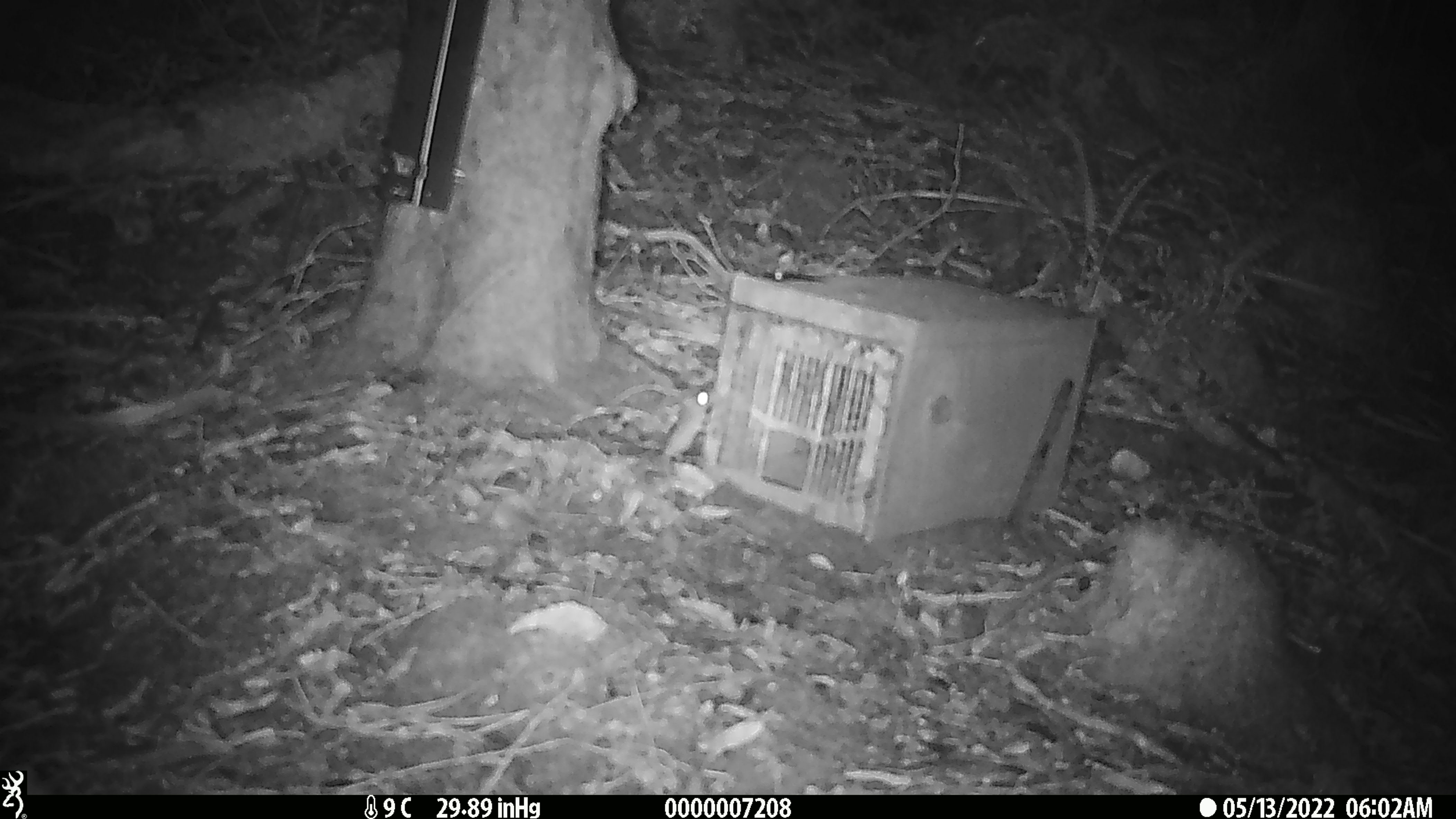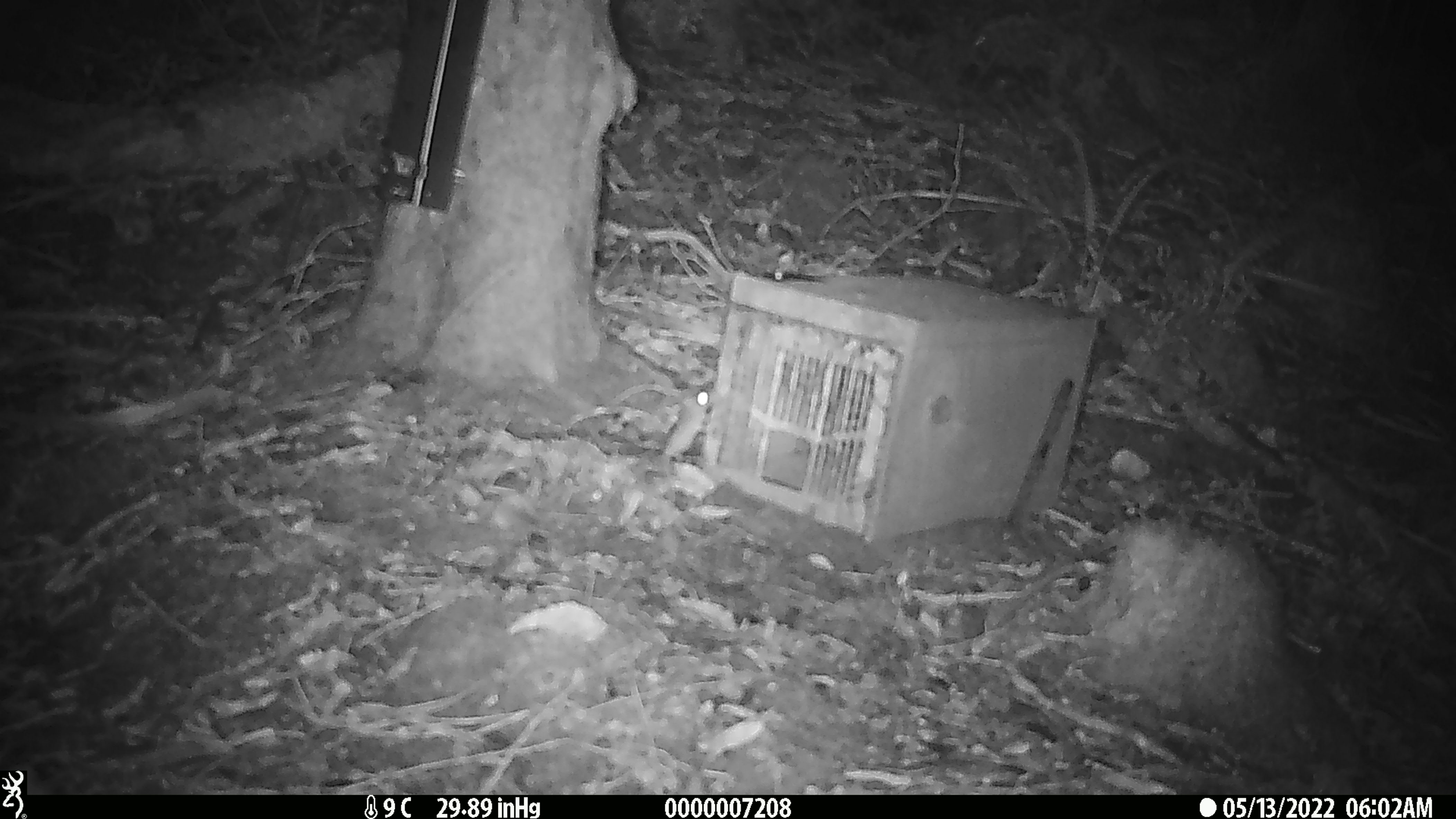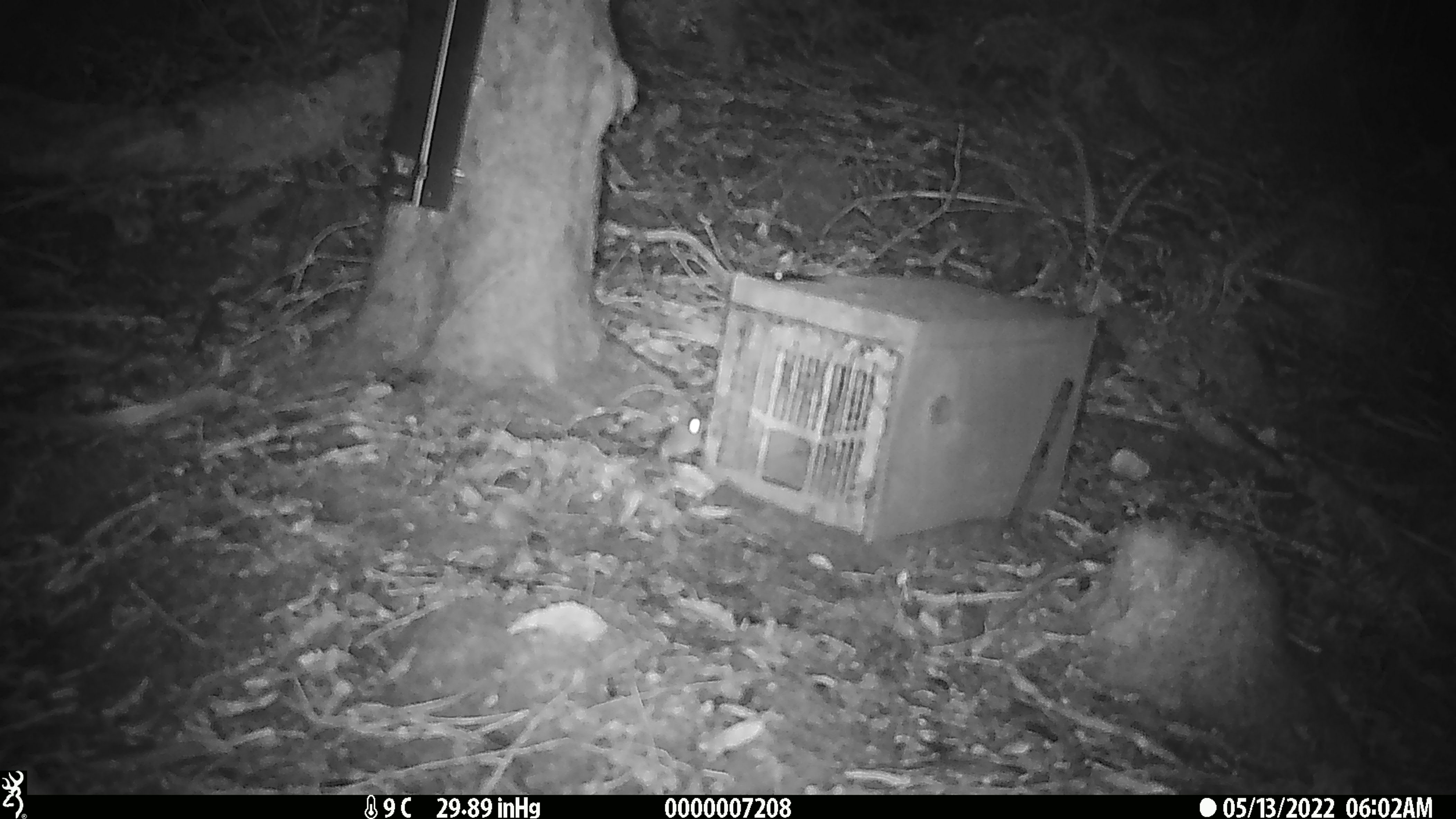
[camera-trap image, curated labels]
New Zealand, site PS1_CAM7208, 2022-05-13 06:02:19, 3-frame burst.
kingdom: Animalia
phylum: Chordata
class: Mammalia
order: Rodentia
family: Muridae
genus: Mus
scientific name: Mus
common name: mouse